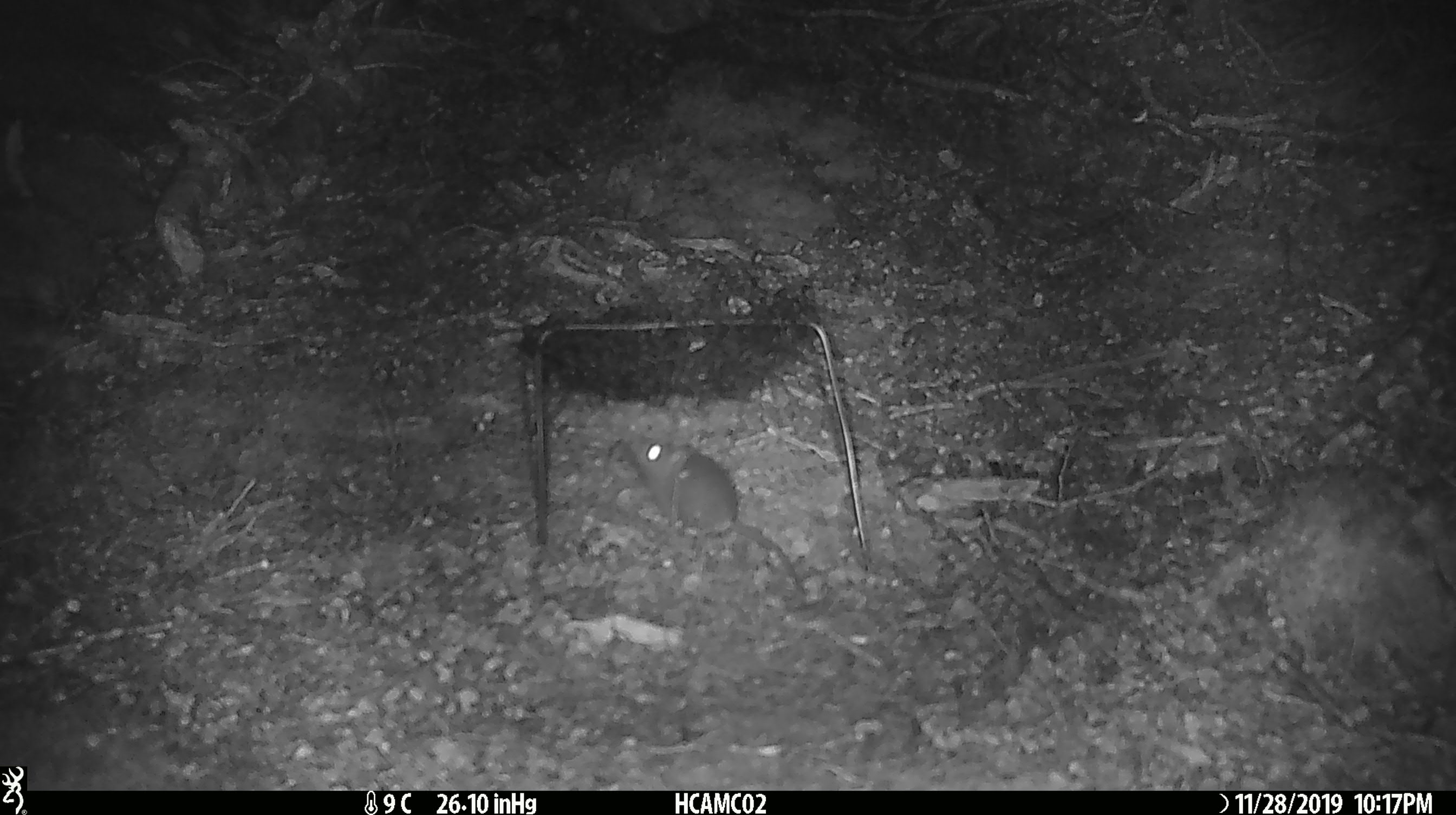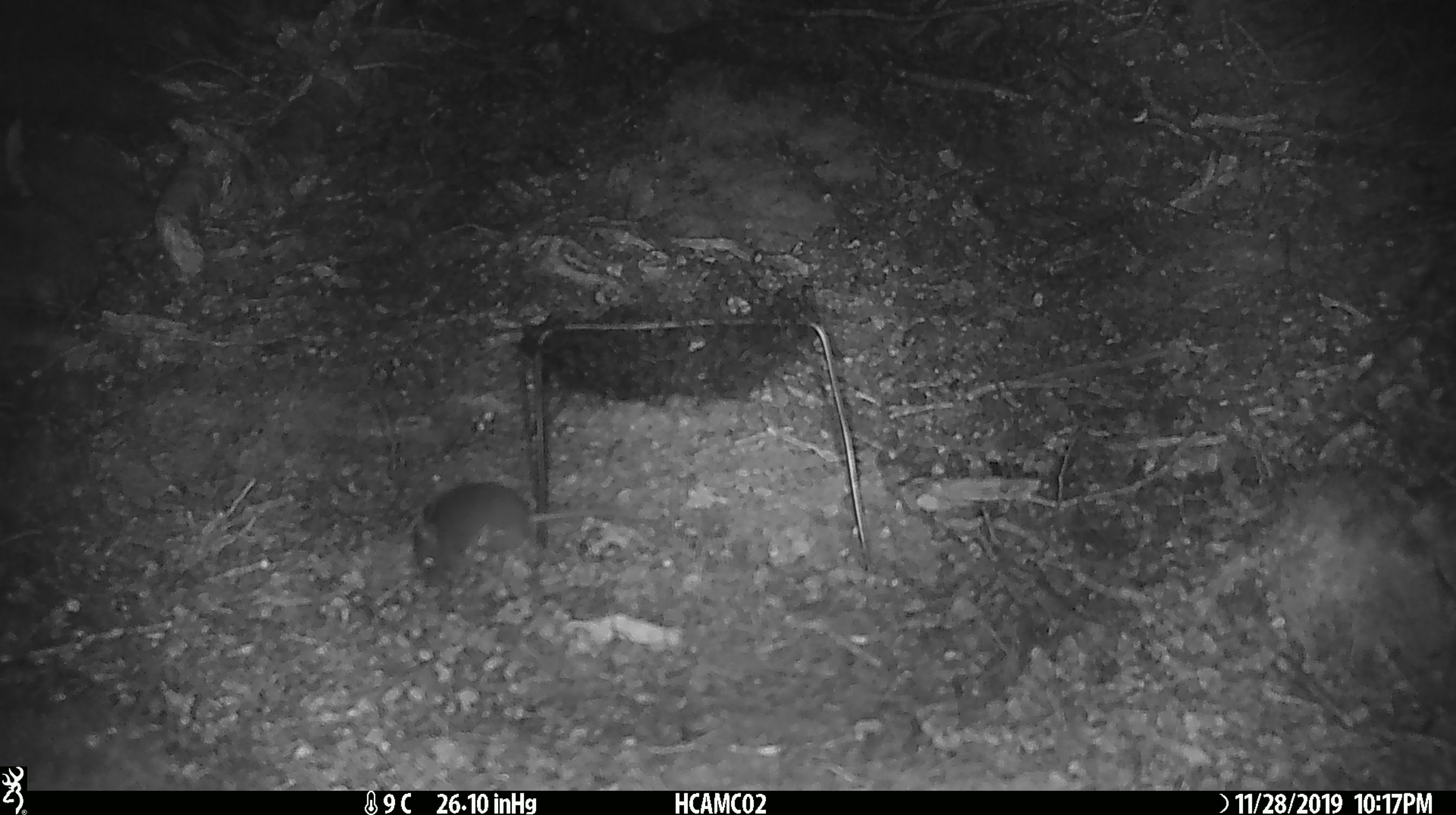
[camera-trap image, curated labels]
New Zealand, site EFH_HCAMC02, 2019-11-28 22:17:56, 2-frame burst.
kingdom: Animalia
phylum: Chordata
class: Mammalia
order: Rodentia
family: Muridae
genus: Mus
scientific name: Mus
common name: mouse